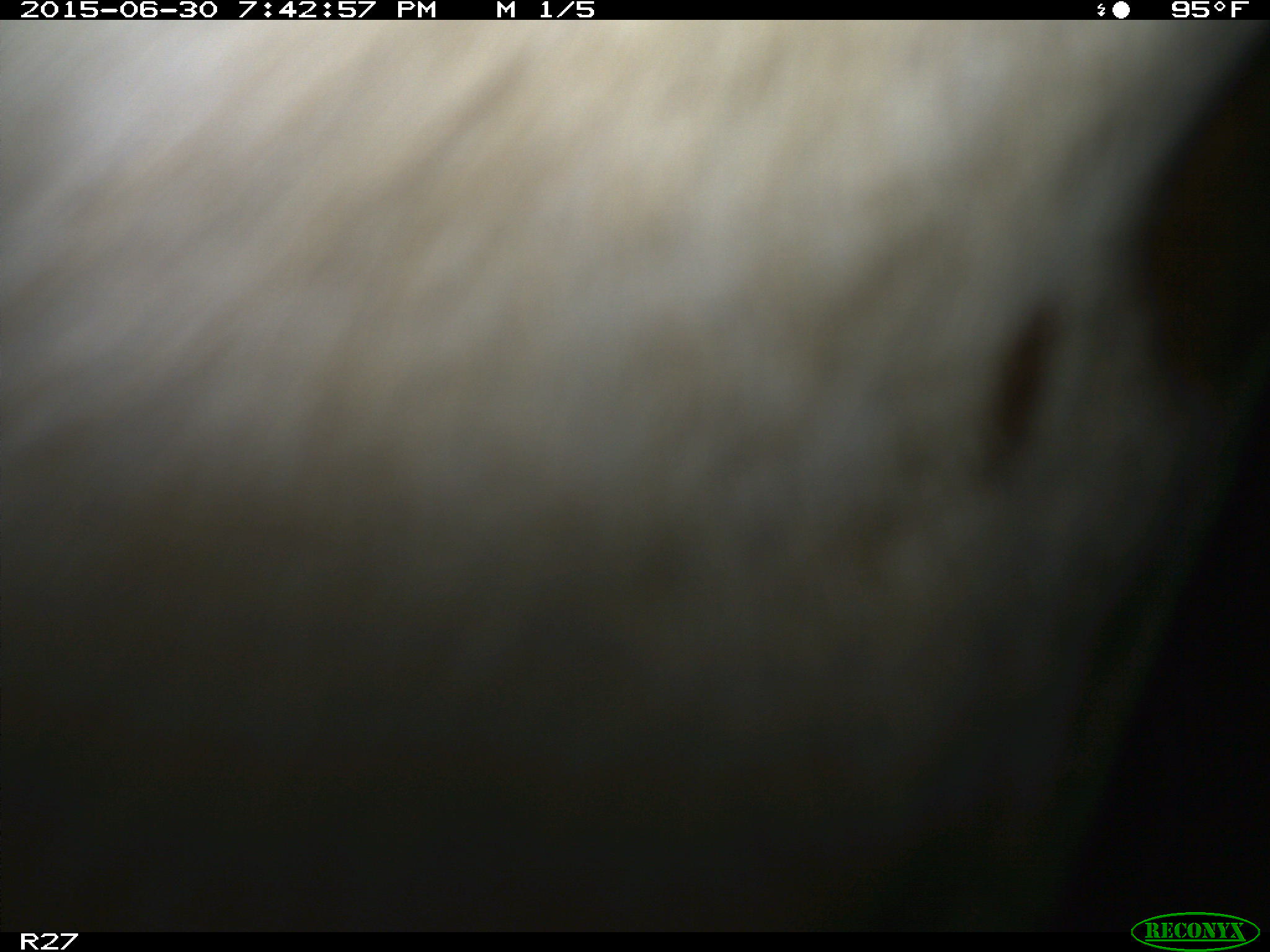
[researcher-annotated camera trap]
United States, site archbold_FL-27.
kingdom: Animalia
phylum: Chordata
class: Mammalia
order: Artiodactyla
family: Bovidae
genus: Bos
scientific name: Bos taurus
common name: domestic cow